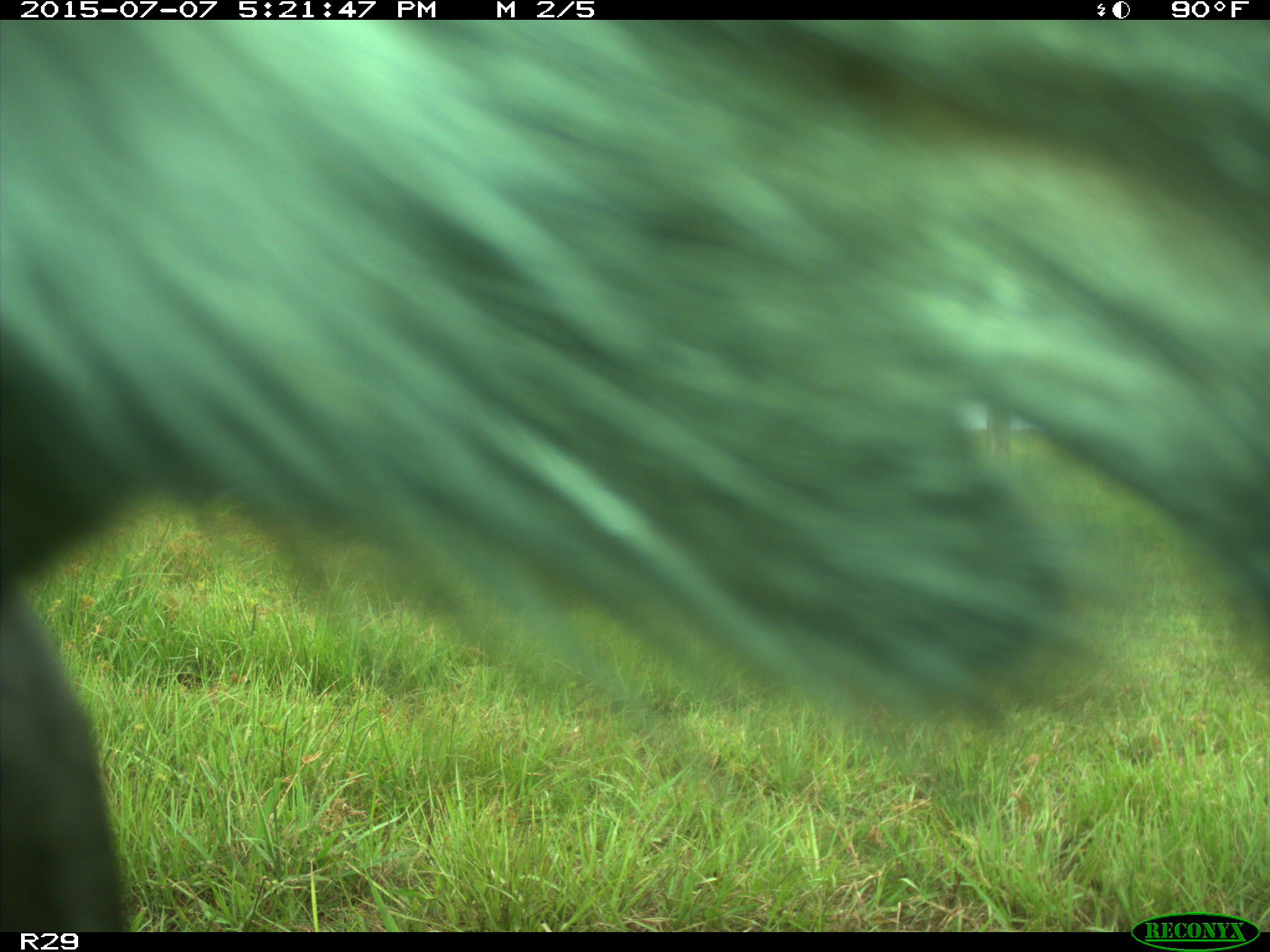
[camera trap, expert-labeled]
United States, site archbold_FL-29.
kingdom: Animalia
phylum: Chordata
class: Mammalia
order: Artiodactyla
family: Bovidae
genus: Bos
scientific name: Bos taurus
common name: domestic cow